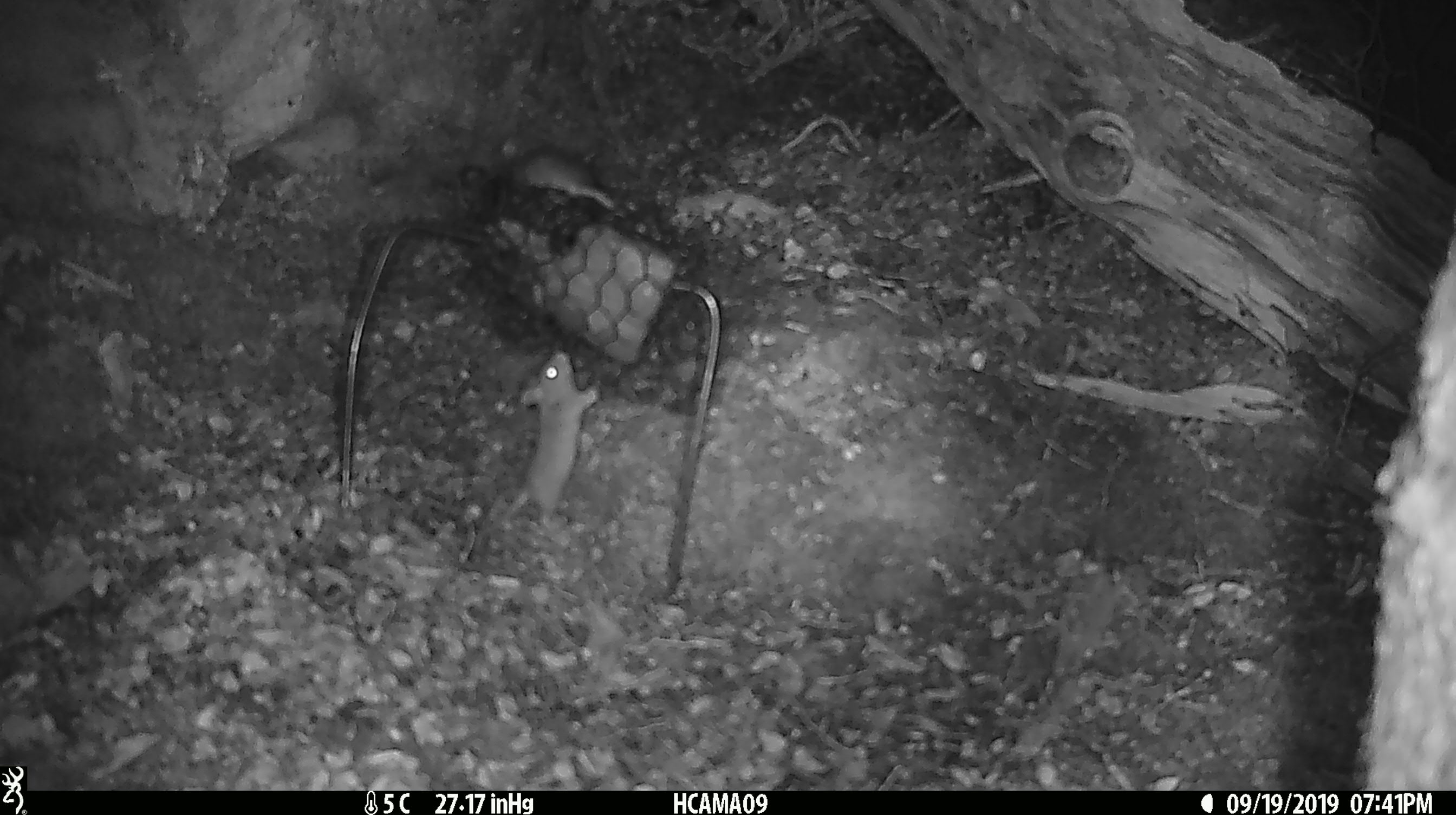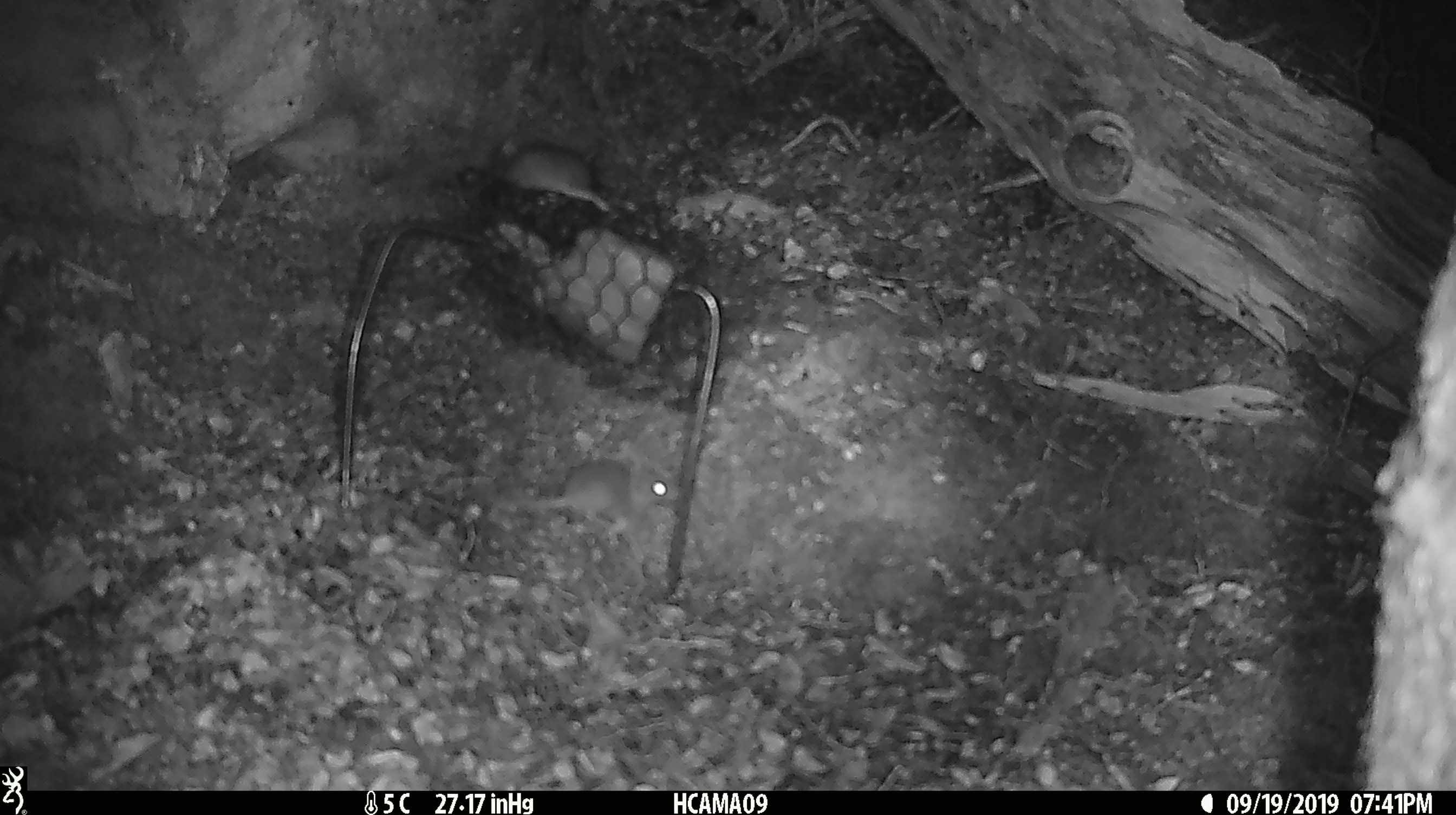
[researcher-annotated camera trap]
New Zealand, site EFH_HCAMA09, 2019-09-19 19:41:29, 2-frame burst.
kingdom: Animalia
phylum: Chordata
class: Mammalia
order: Rodentia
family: Muridae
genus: Mus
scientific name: Mus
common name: mouse